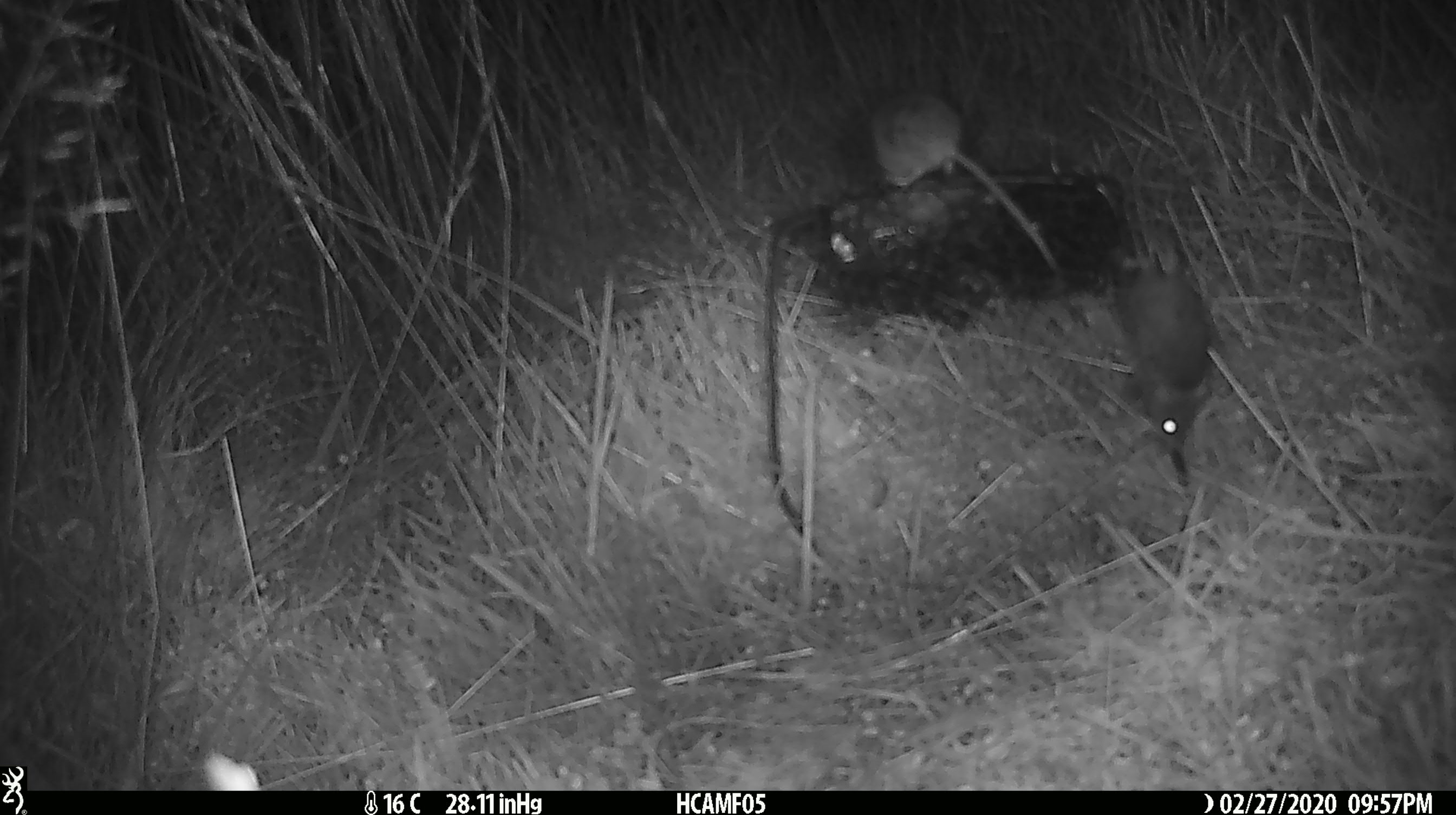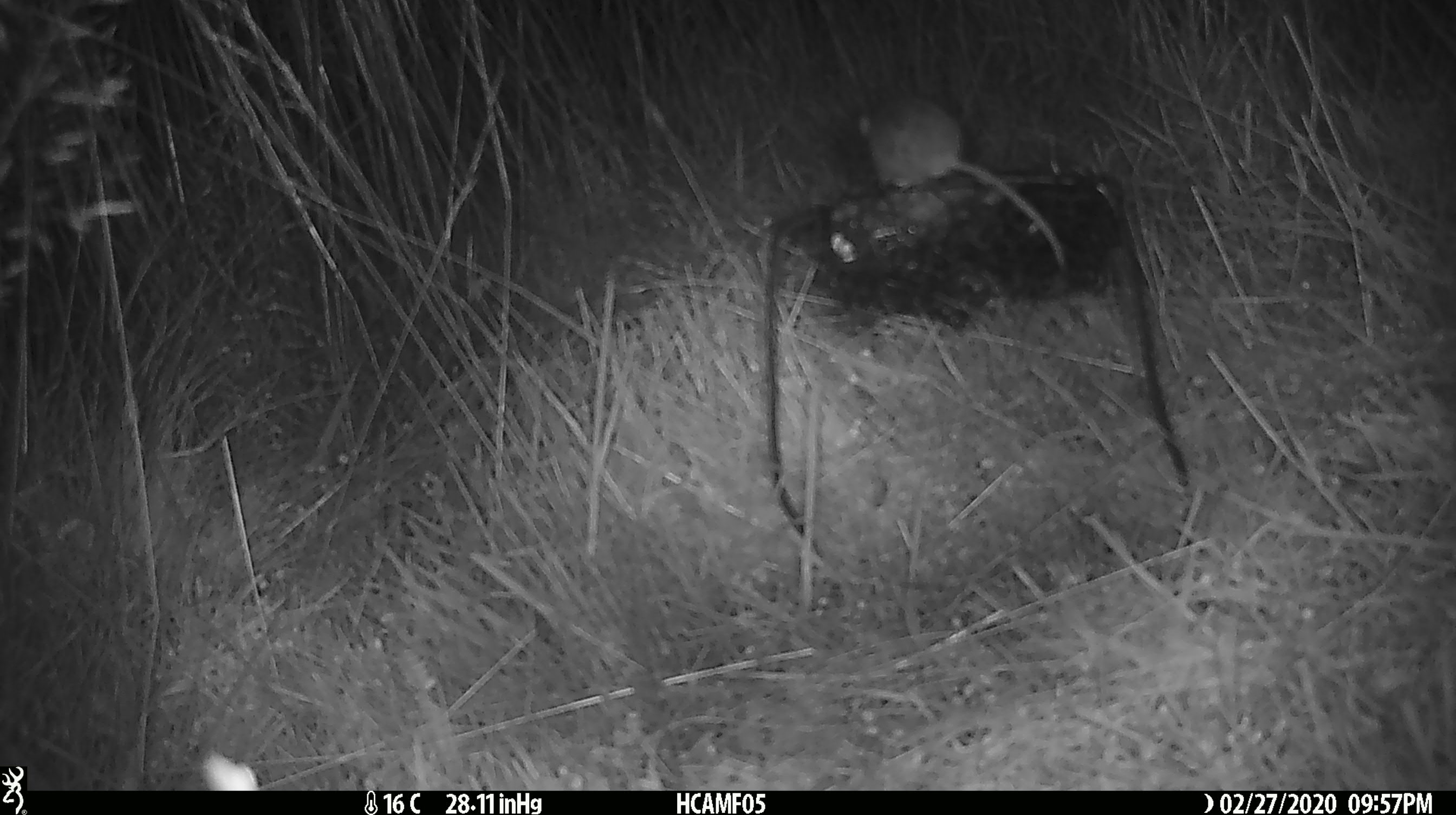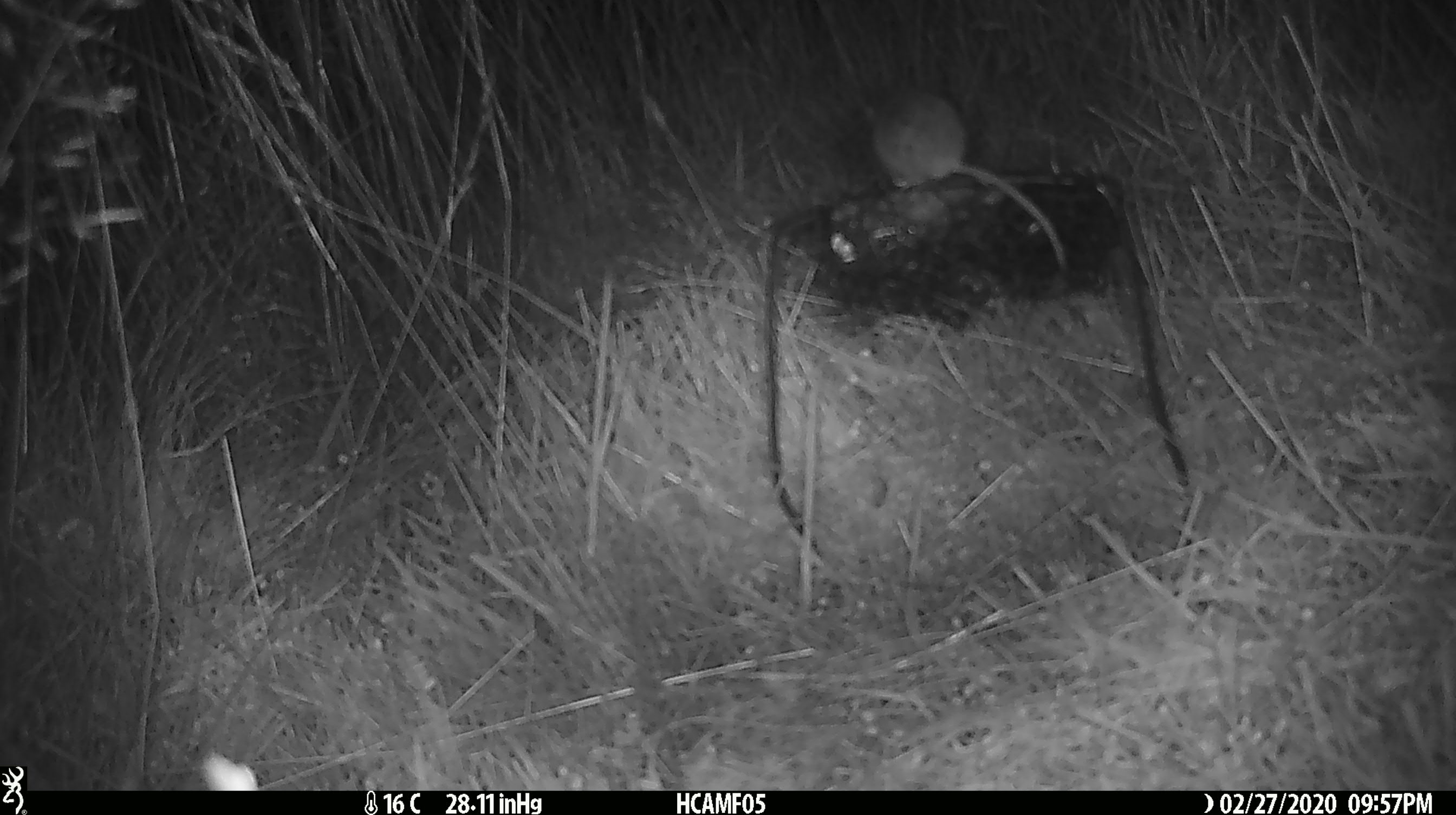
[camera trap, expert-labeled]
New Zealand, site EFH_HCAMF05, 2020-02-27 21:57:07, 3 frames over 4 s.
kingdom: Animalia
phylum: Chordata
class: Mammalia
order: Rodentia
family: Muridae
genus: Mus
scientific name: Mus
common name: mouse